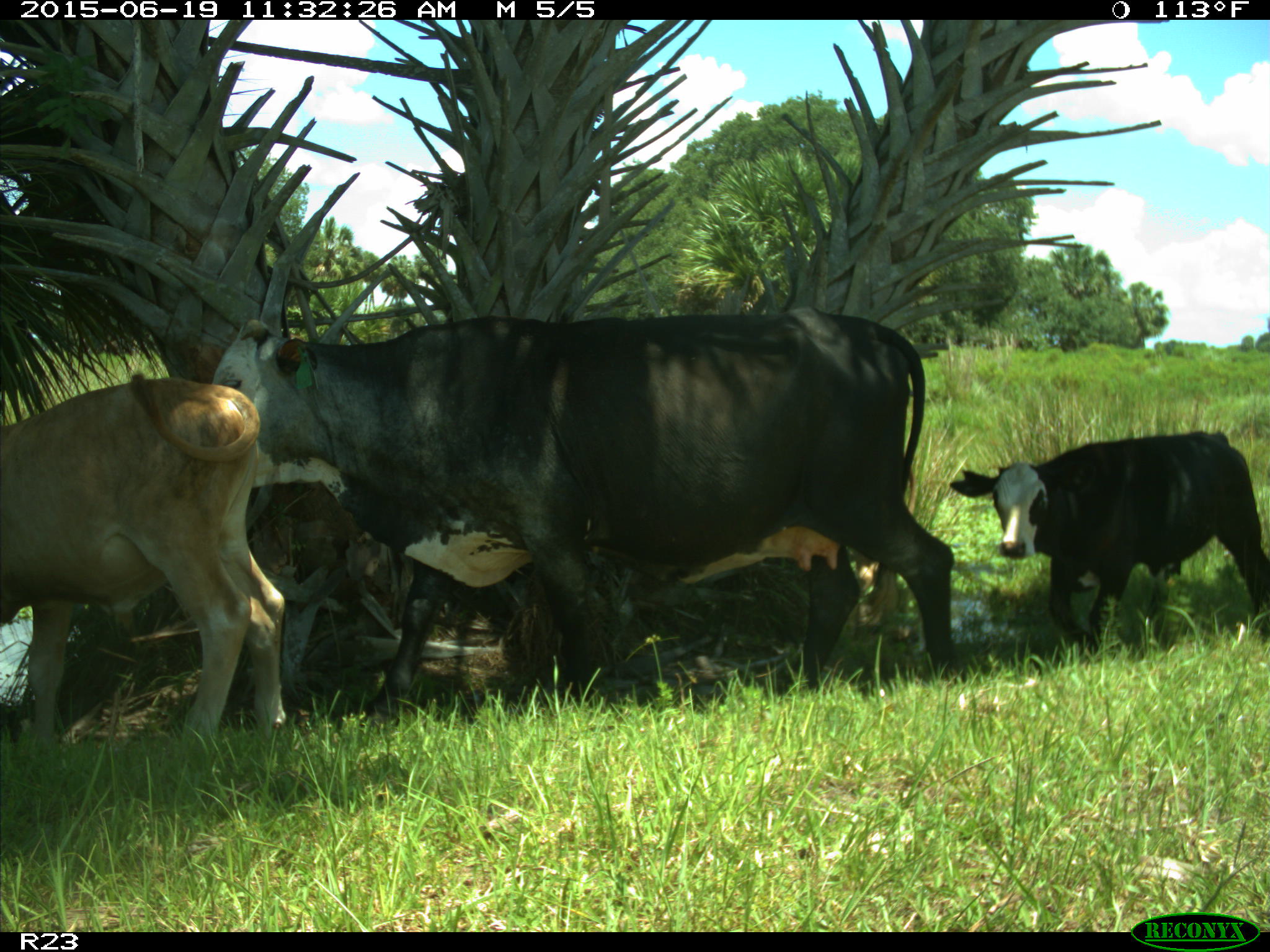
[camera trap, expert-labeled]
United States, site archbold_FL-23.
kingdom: Animalia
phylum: Chordata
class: Mammalia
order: Artiodactyla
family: Bovidae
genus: Bos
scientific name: Bos taurus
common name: domestic cow